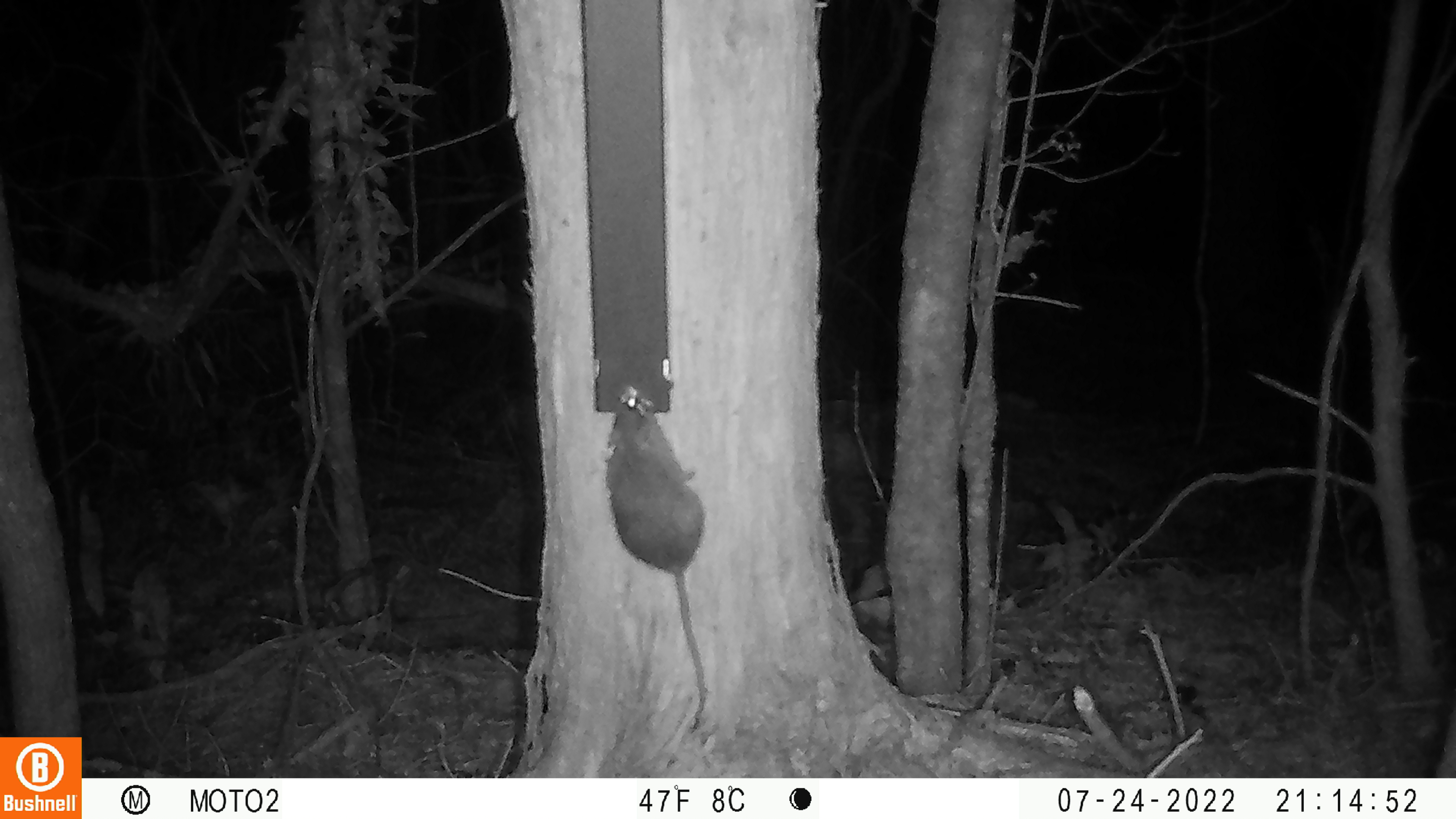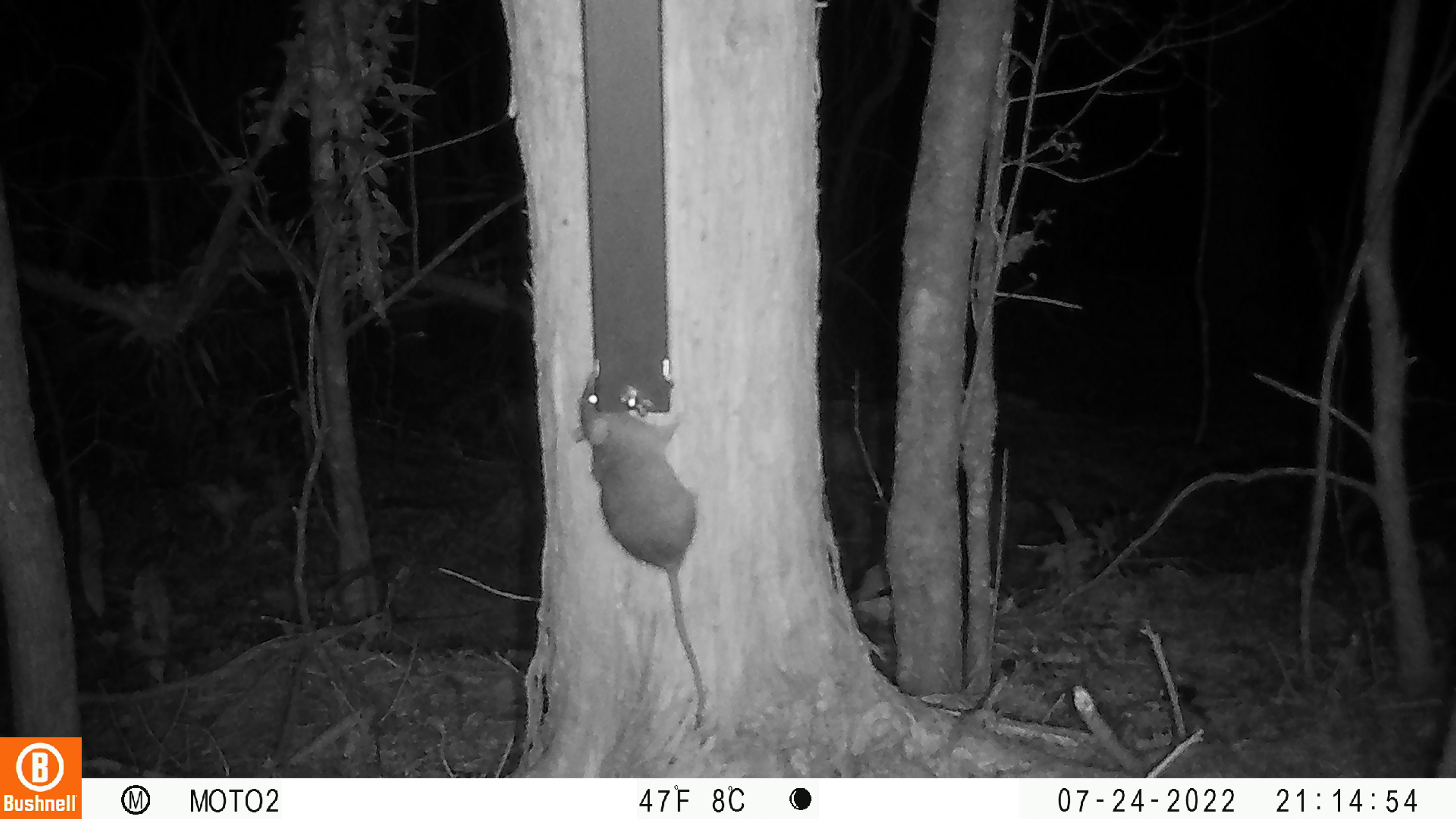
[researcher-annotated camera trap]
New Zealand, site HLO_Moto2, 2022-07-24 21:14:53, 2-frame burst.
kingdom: Animalia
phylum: Chordata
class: Mammalia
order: Rodentia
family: Muridae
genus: Rattus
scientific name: Rattus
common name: rat